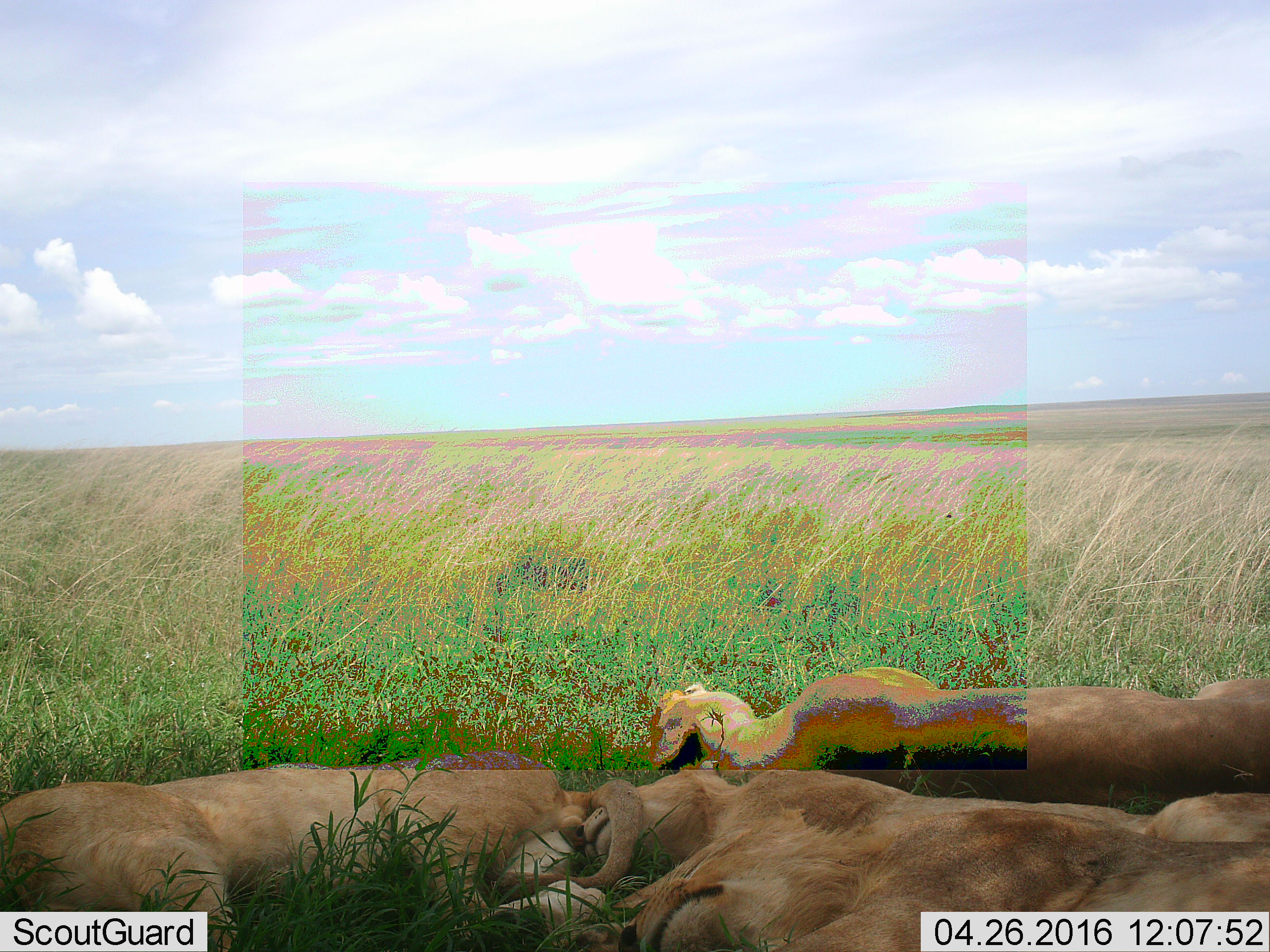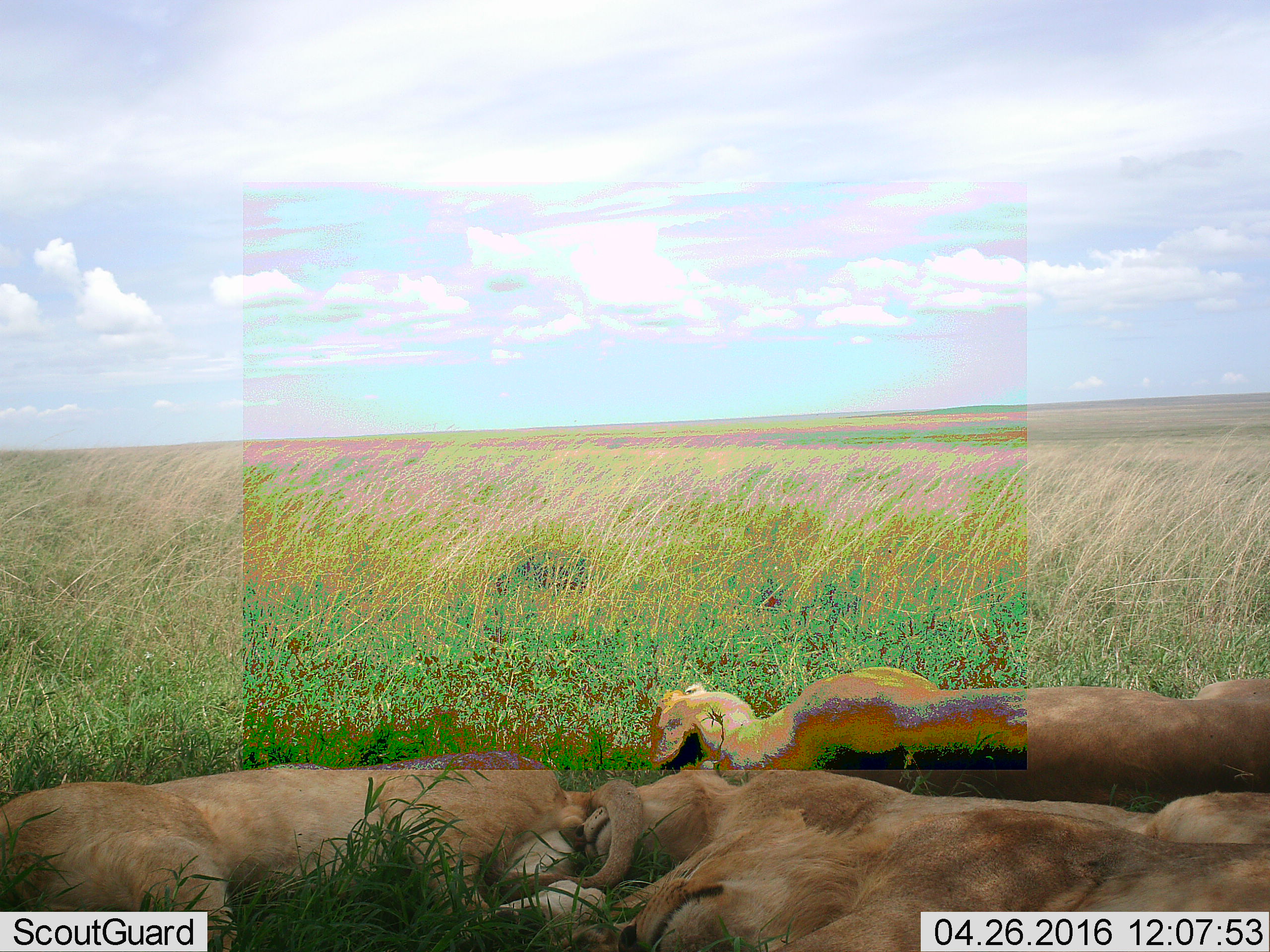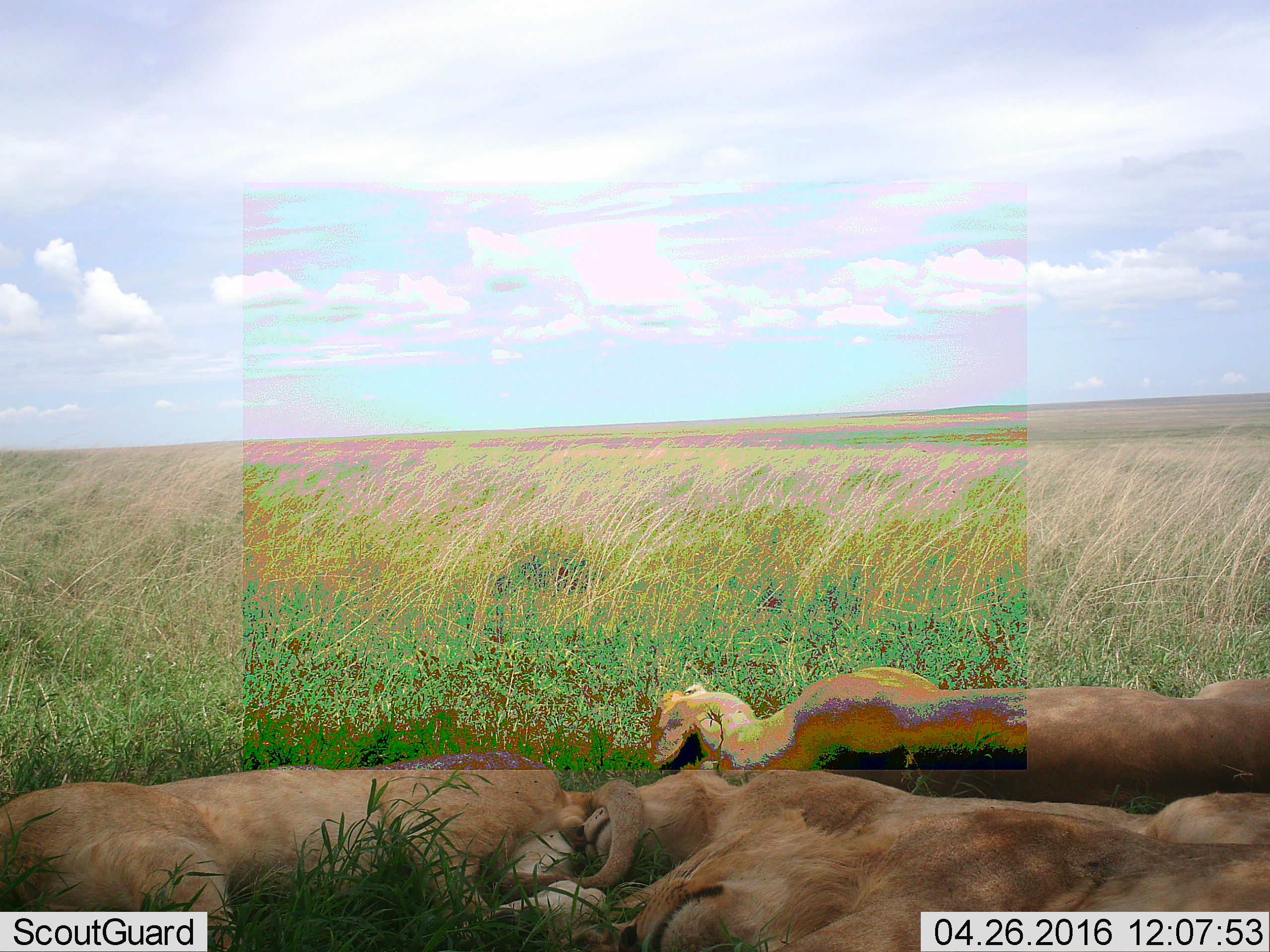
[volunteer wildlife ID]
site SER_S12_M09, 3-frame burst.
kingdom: Animalia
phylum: Chordata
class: Mammalia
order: Carnivora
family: Felidae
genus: Panthera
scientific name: Panthera leo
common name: lion female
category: lionfemale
Lionfemale (lion female) (Panthera leo), count 3. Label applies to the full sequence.